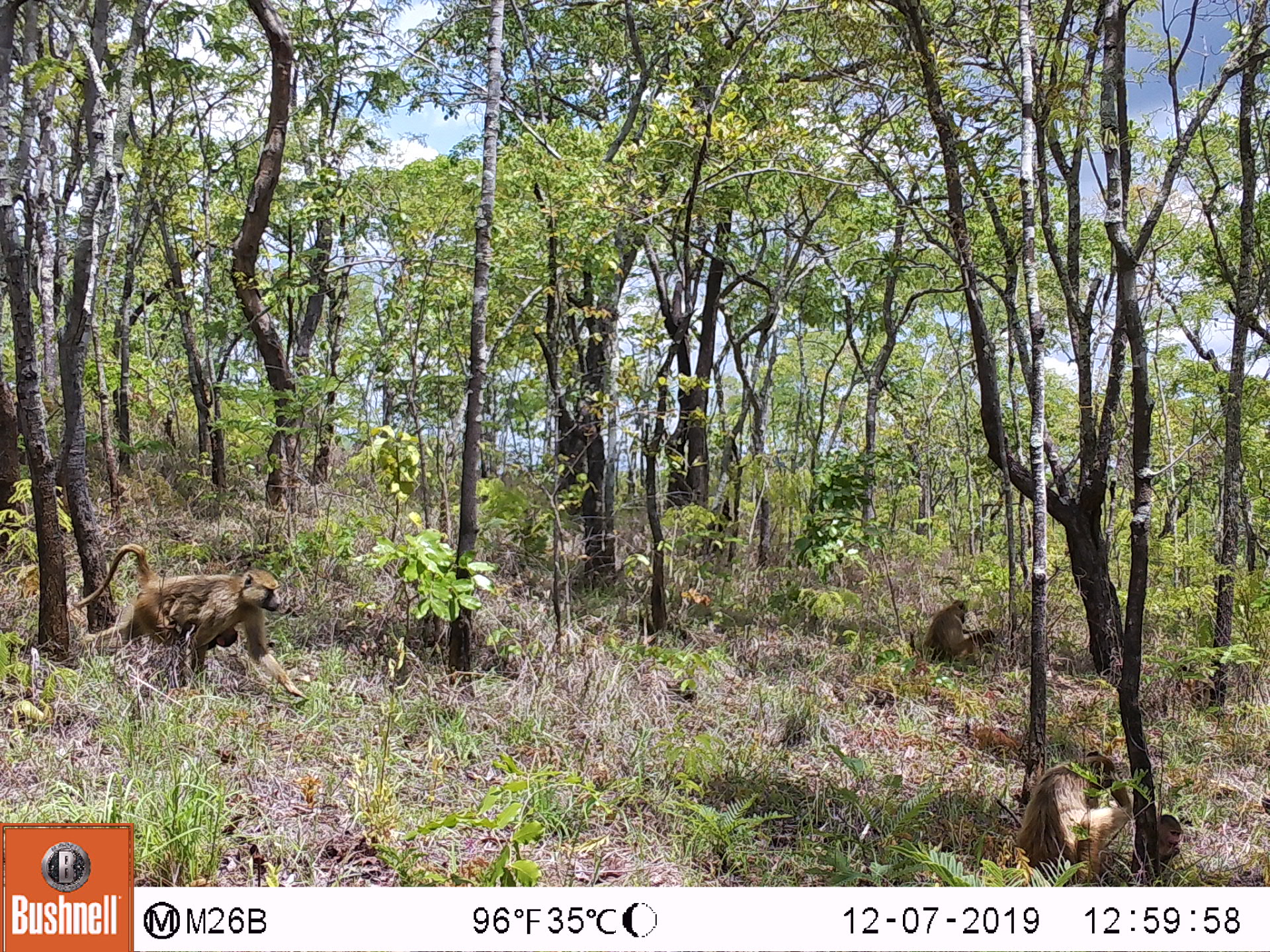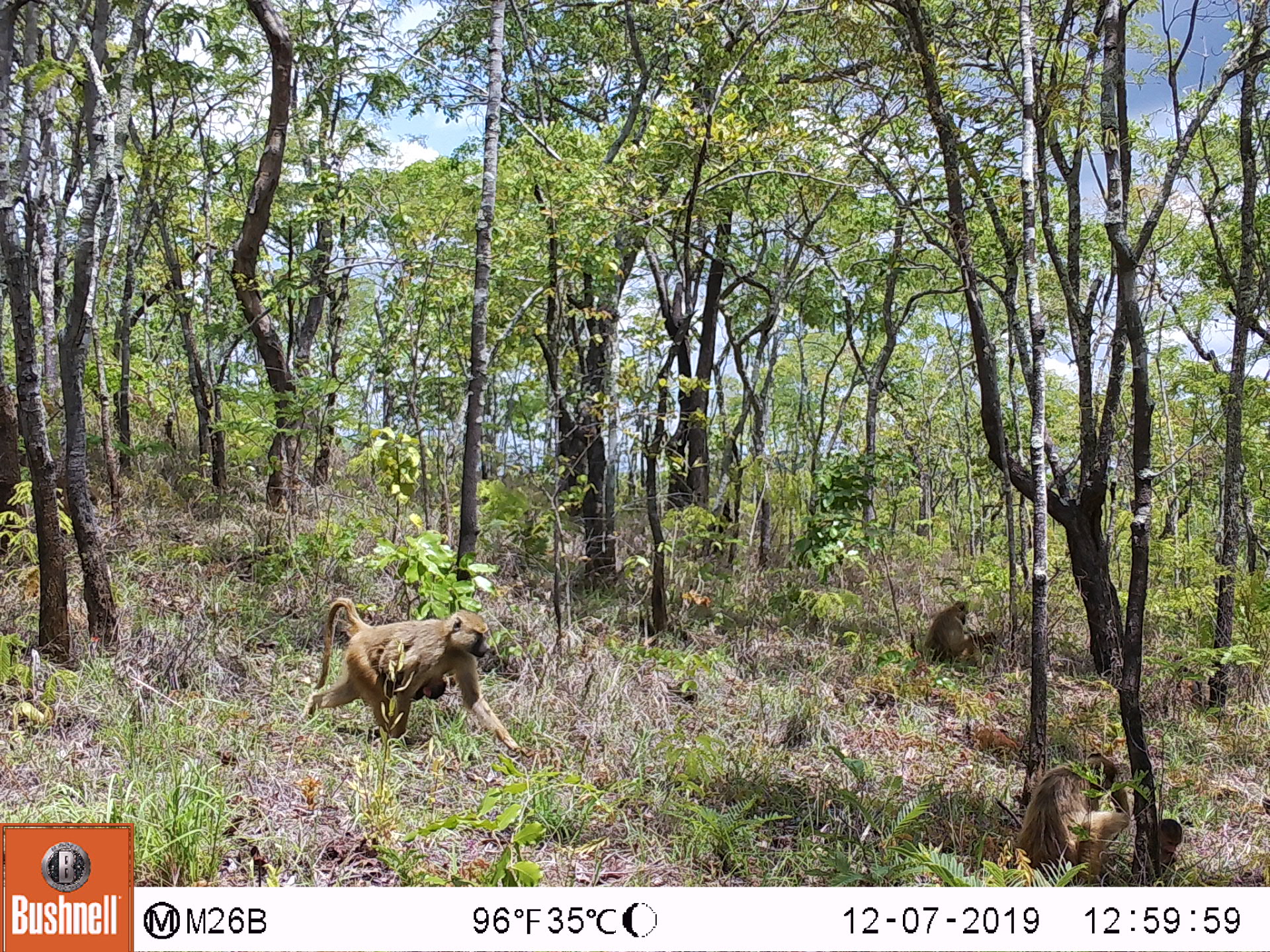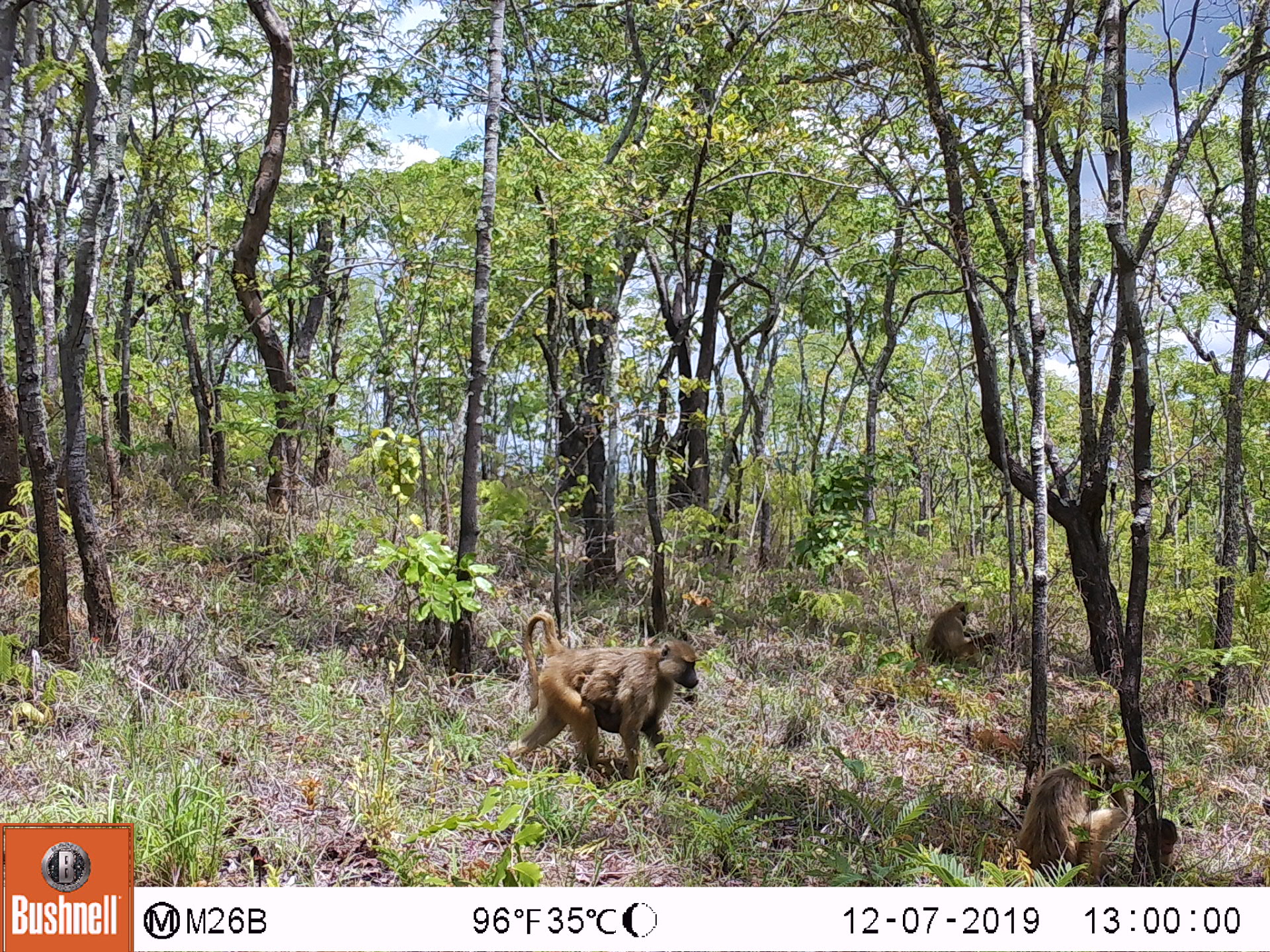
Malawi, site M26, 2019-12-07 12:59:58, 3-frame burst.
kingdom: Animalia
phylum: Chordata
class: Mammalia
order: Primates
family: Cercopithecidae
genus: Papio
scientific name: Papio cynocephalus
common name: yellow baboon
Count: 4.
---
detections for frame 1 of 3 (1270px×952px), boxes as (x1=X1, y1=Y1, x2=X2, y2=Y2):
yellow baboon: (x1=74, y1=546, x2=308, y2=700); (x1=1015, y1=746, x2=1130, y2=886); (x1=919, y1=598, x2=996, y2=664); (x1=1156, y1=810, x2=1183, y2=863)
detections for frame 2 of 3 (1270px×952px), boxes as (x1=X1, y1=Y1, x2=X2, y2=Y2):
yellow baboon: (x1=300, y1=599, x2=519, y2=750); (x1=1013, y1=753, x2=1130, y2=876); (x1=923, y1=600, x2=981, y2=660); (x1=1154, y1=816, x2=1181, y2=864)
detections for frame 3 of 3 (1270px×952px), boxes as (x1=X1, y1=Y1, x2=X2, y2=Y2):
yellow baboon: (x1=510, y1=608, x2=699, y2=777); (x1=1015, y1=754, x2=1124, y2=882); (x1=923, y1=598, x2=996, y2=664); (x1=1153, y1=816, x2=1178, y2=863)